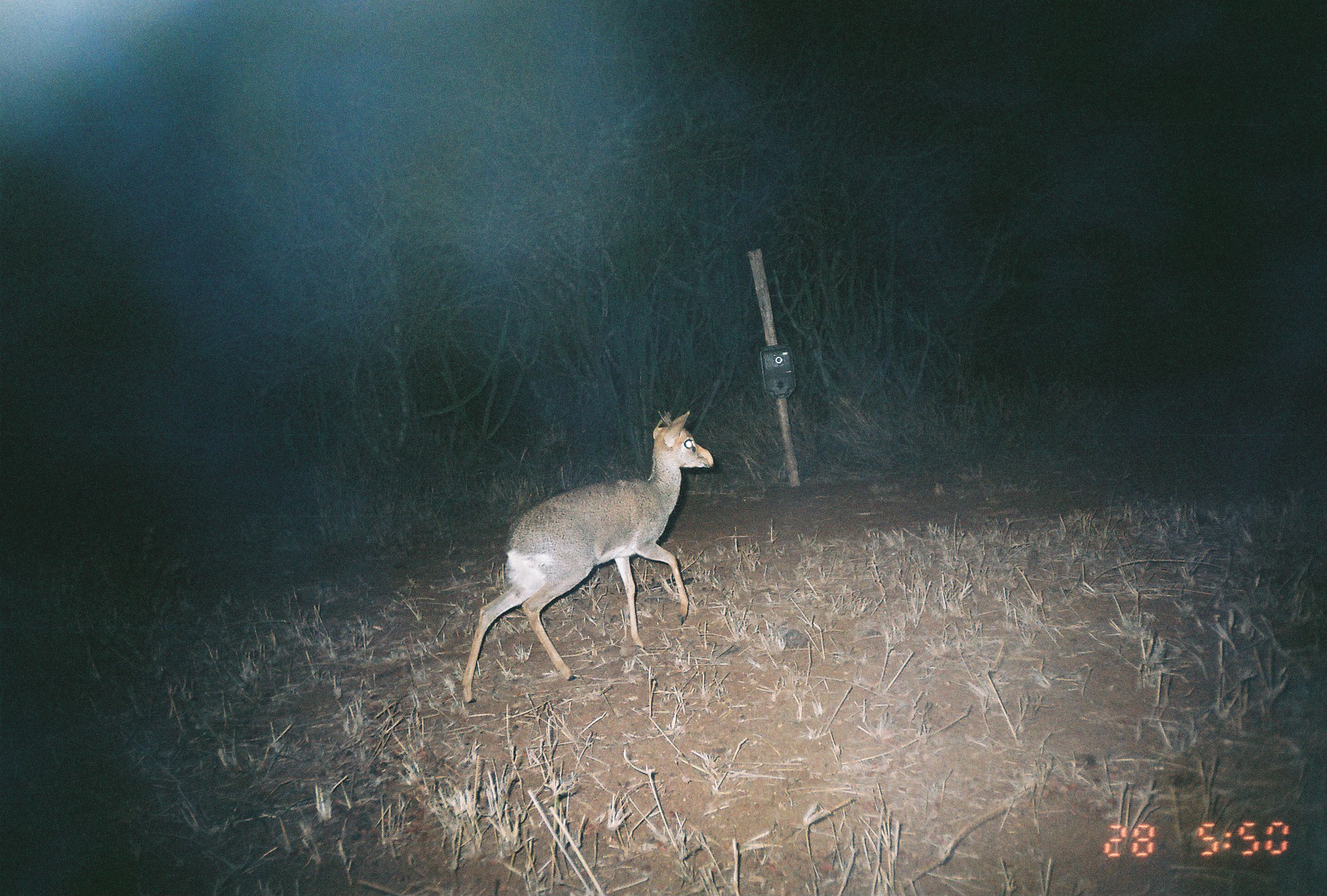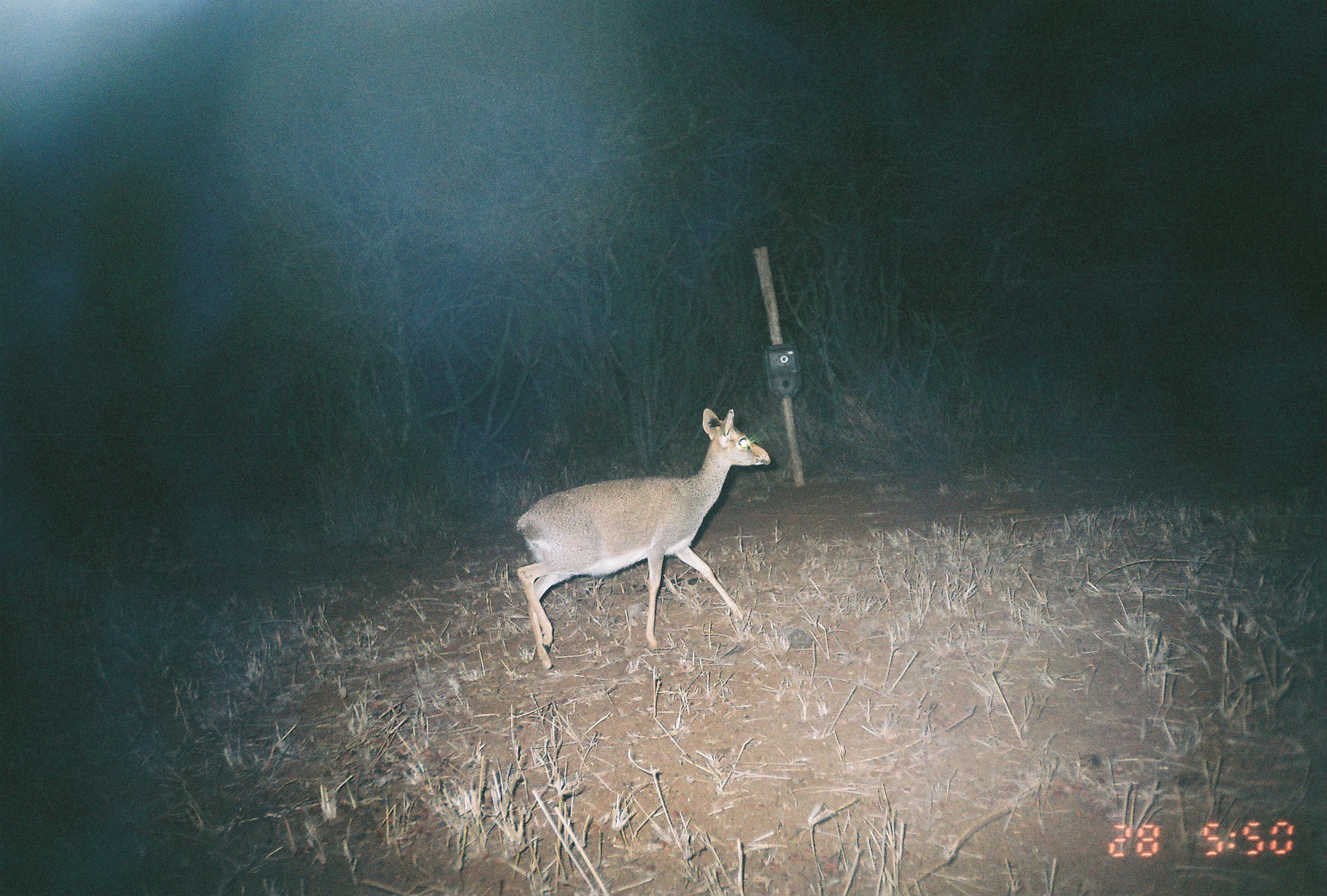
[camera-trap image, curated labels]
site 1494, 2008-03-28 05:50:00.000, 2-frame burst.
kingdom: Animalia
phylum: Chordata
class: Mammalia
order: Artiodactyla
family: Bovidae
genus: Madoqua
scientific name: Madoqua guentheri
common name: günther's dik-dik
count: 1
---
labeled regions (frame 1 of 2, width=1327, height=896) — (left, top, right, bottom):
madoqua guentheri: (460, 409, 713, 708)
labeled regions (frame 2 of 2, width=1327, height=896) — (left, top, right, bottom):
madoqua guentheri: (516, 408, 771, 670)